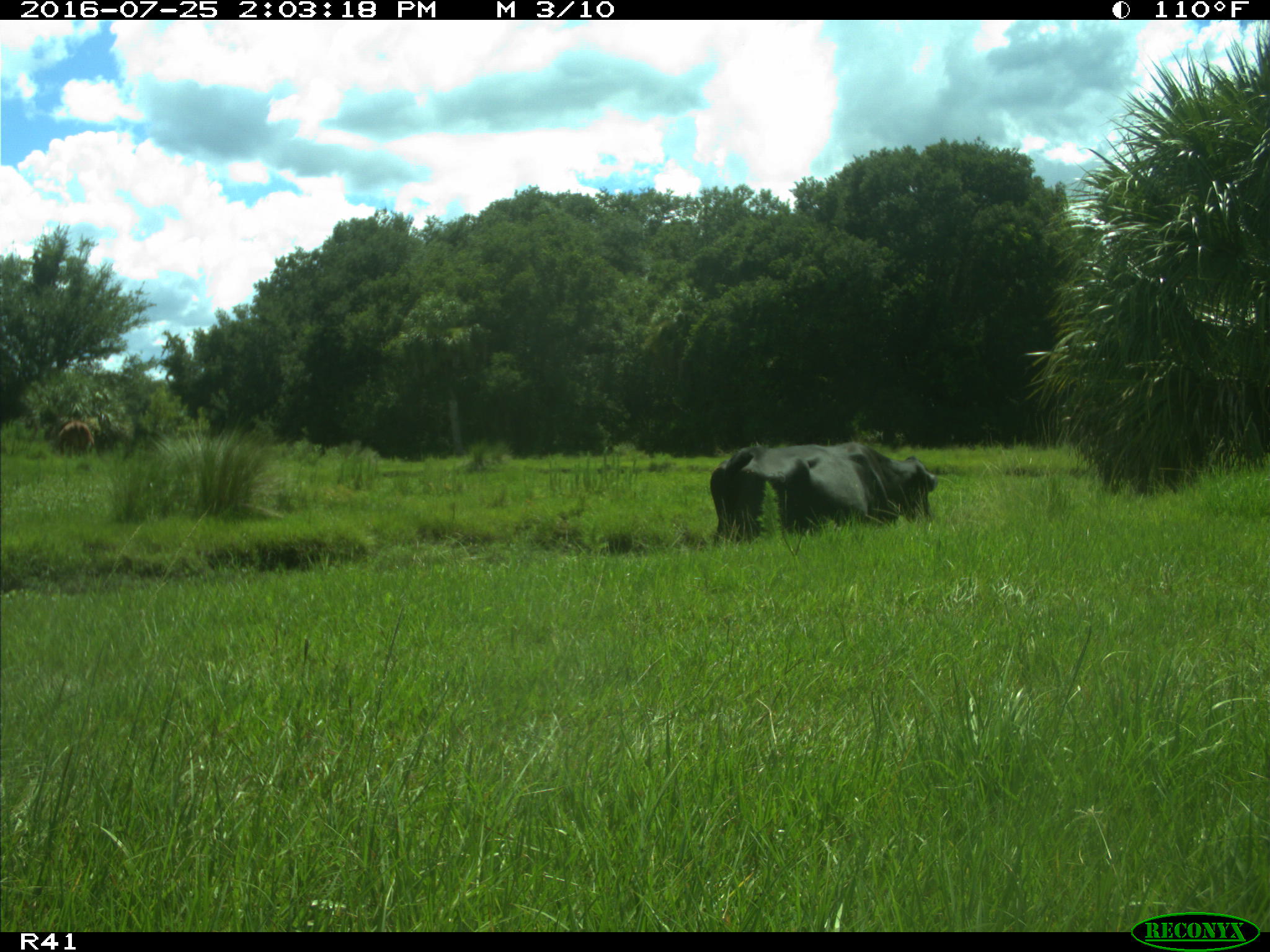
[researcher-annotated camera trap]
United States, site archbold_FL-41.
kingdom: Animalia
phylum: Chordata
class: Mammalia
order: Artiodactyla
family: Bovidae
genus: Bos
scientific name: Bos taurus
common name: domestic cow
Bos taurus (domestic cow).